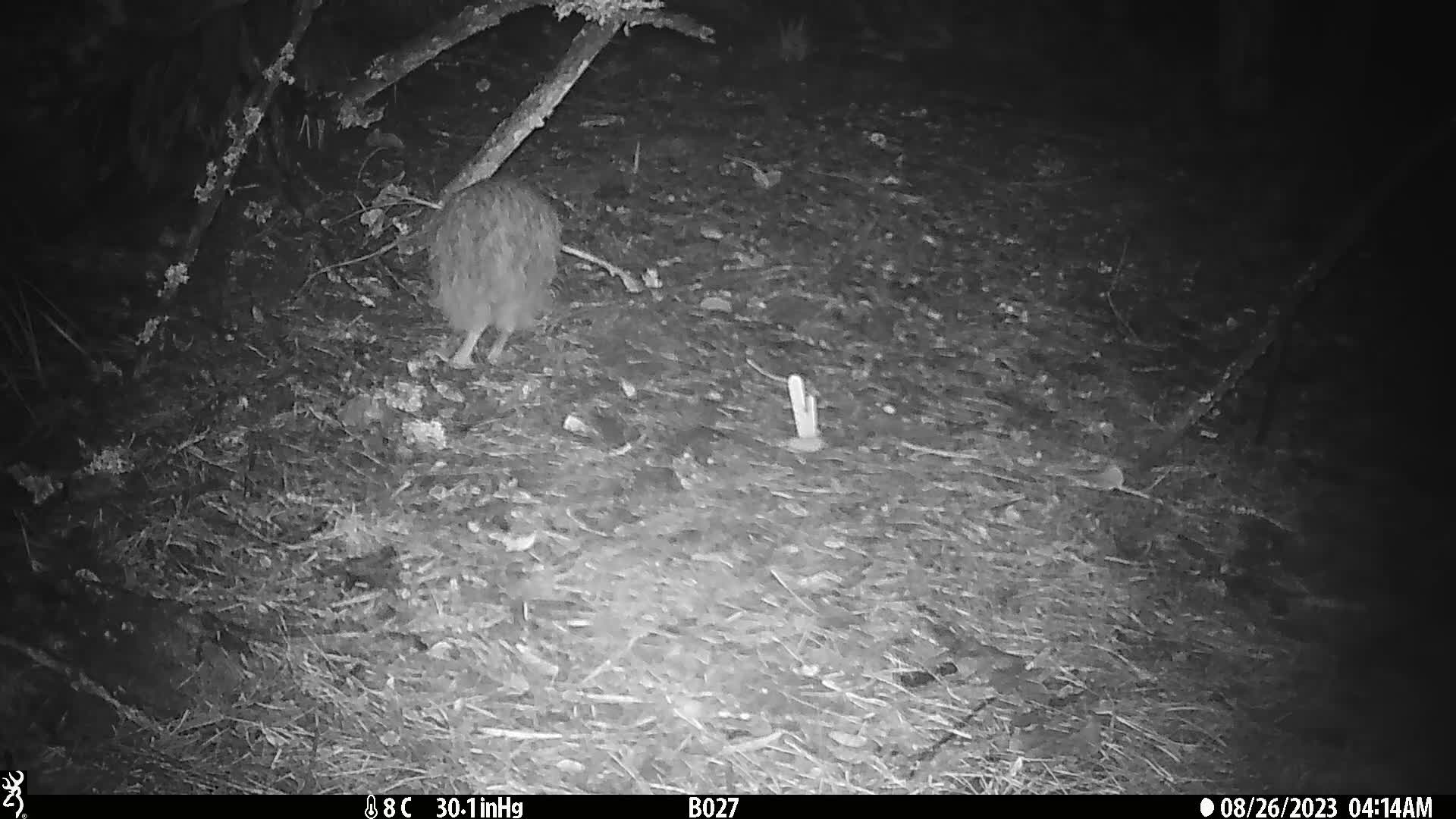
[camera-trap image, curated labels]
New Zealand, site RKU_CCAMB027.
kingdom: Animalia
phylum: Chordata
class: Aves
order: Apterygiformes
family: Apterygidae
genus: Apteryx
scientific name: Apteryx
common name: kiwi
Kiwi (Apteryx).